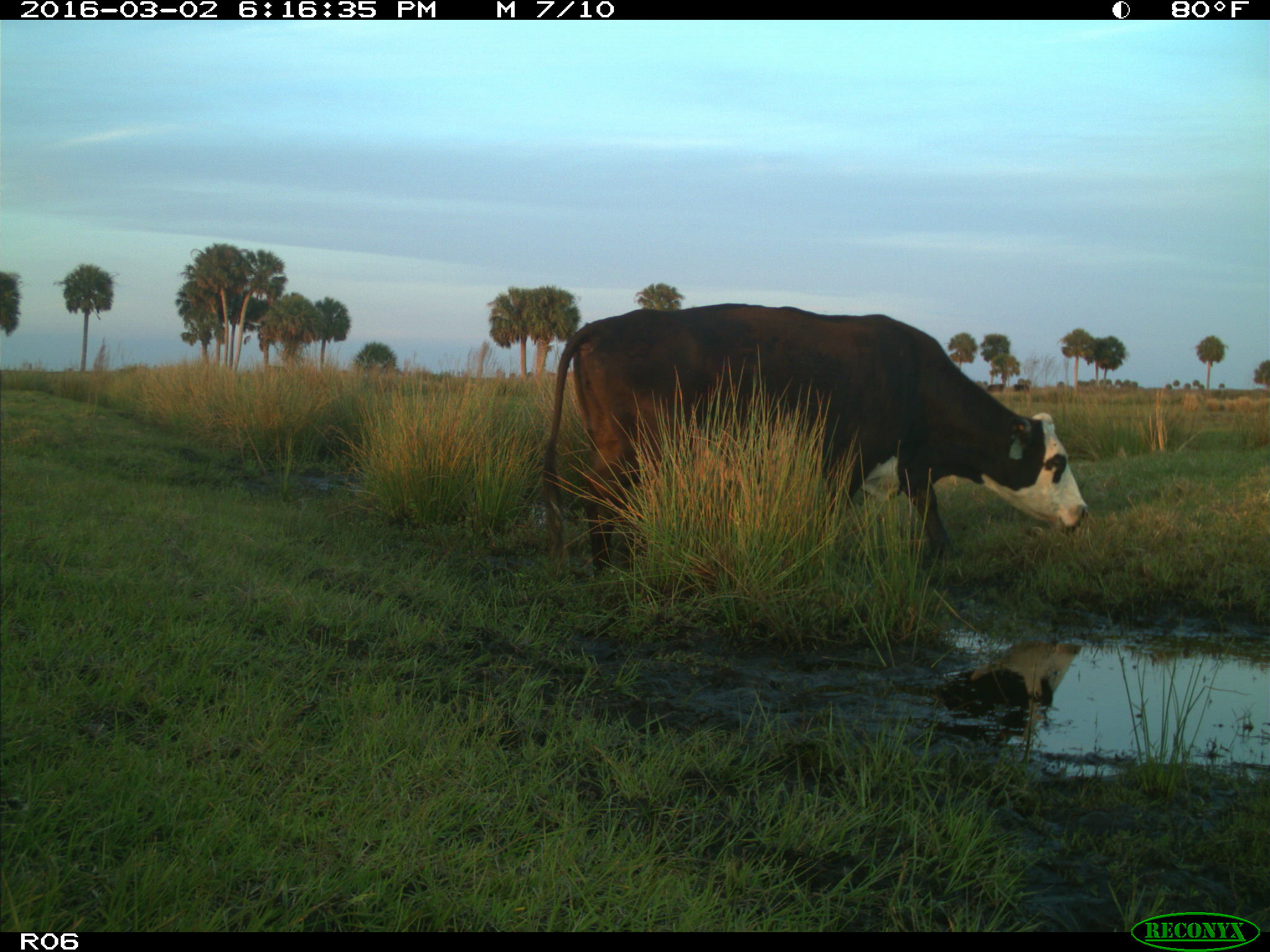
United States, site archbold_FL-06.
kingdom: Animalia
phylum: Chordata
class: Mammalia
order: Artiodactyla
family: Bovidae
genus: Bos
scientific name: Bos taurus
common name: domestic cow